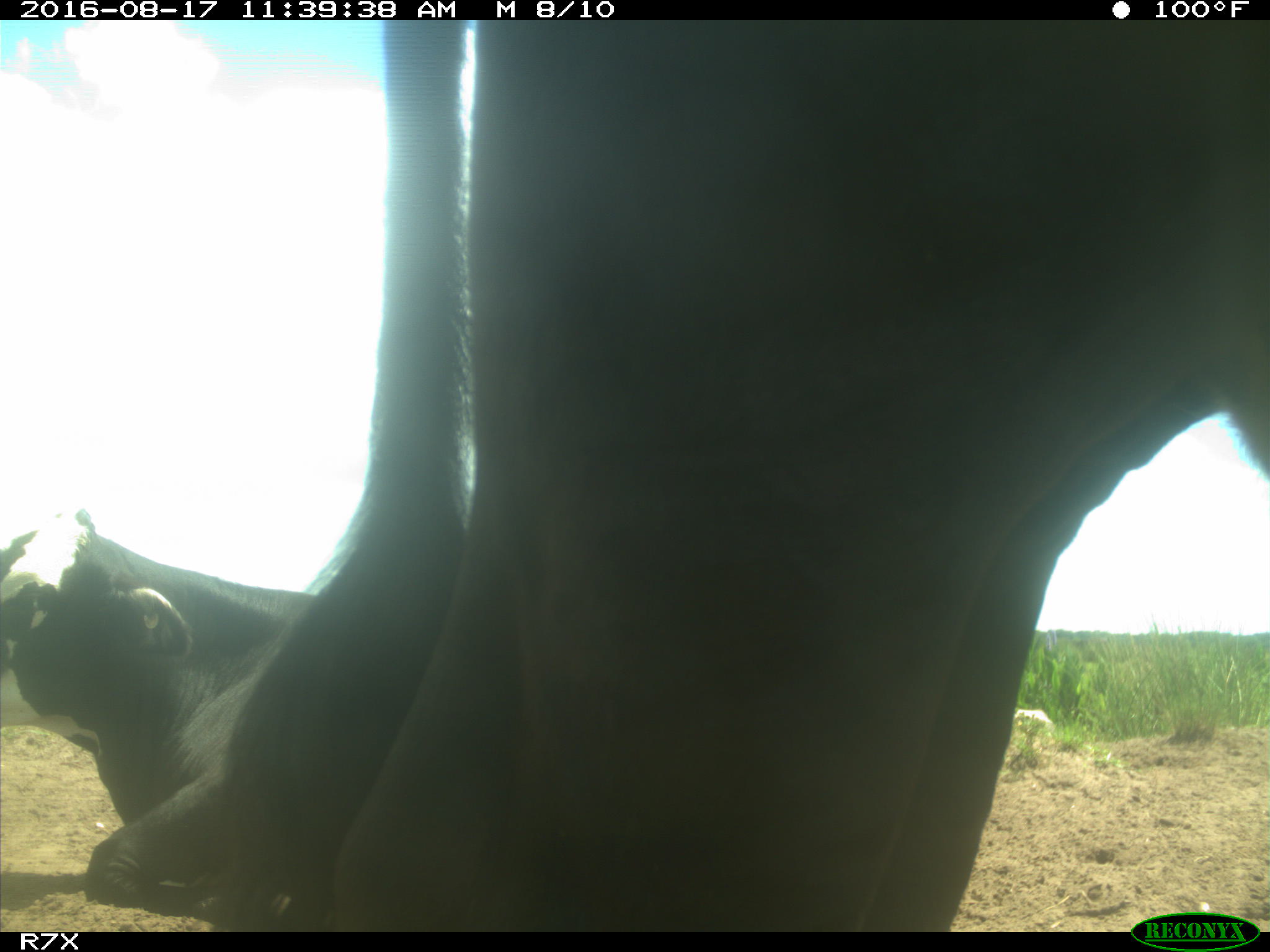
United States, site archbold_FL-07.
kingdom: Animalia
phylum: Chordata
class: Mammalia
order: Artiodactyla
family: Bovidae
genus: Bos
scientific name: Bos taurus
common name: domestic cow